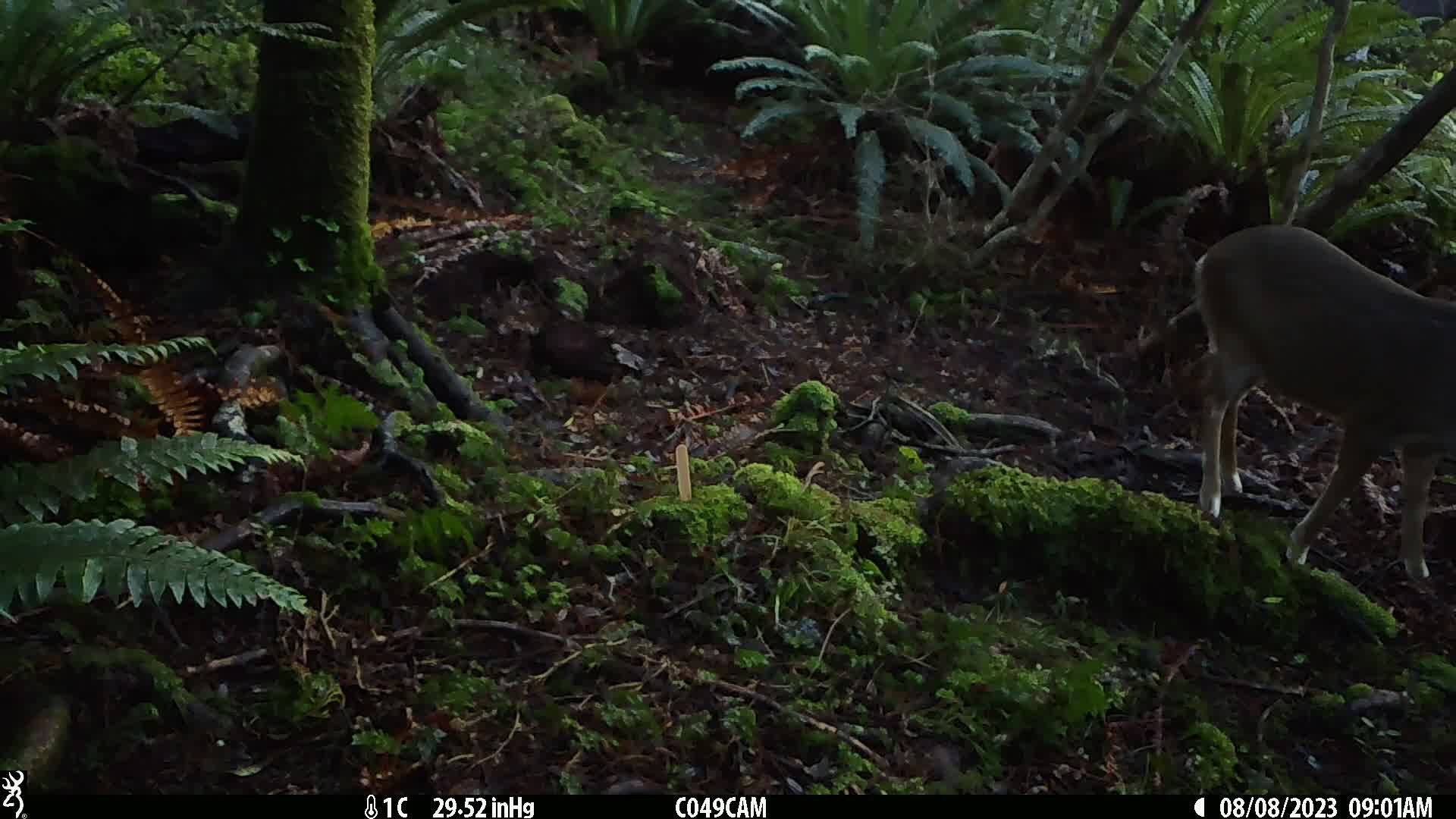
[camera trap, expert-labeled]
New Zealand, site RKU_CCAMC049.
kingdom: Animalia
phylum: Chordata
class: Mammalia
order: Artiodactyla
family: Cervidae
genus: Odocoileus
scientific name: Odocoileus virginianus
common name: white-tailed deer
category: white tailed deer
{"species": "white tailed deer (white-tailed deer) (Odocoileus virginianus)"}